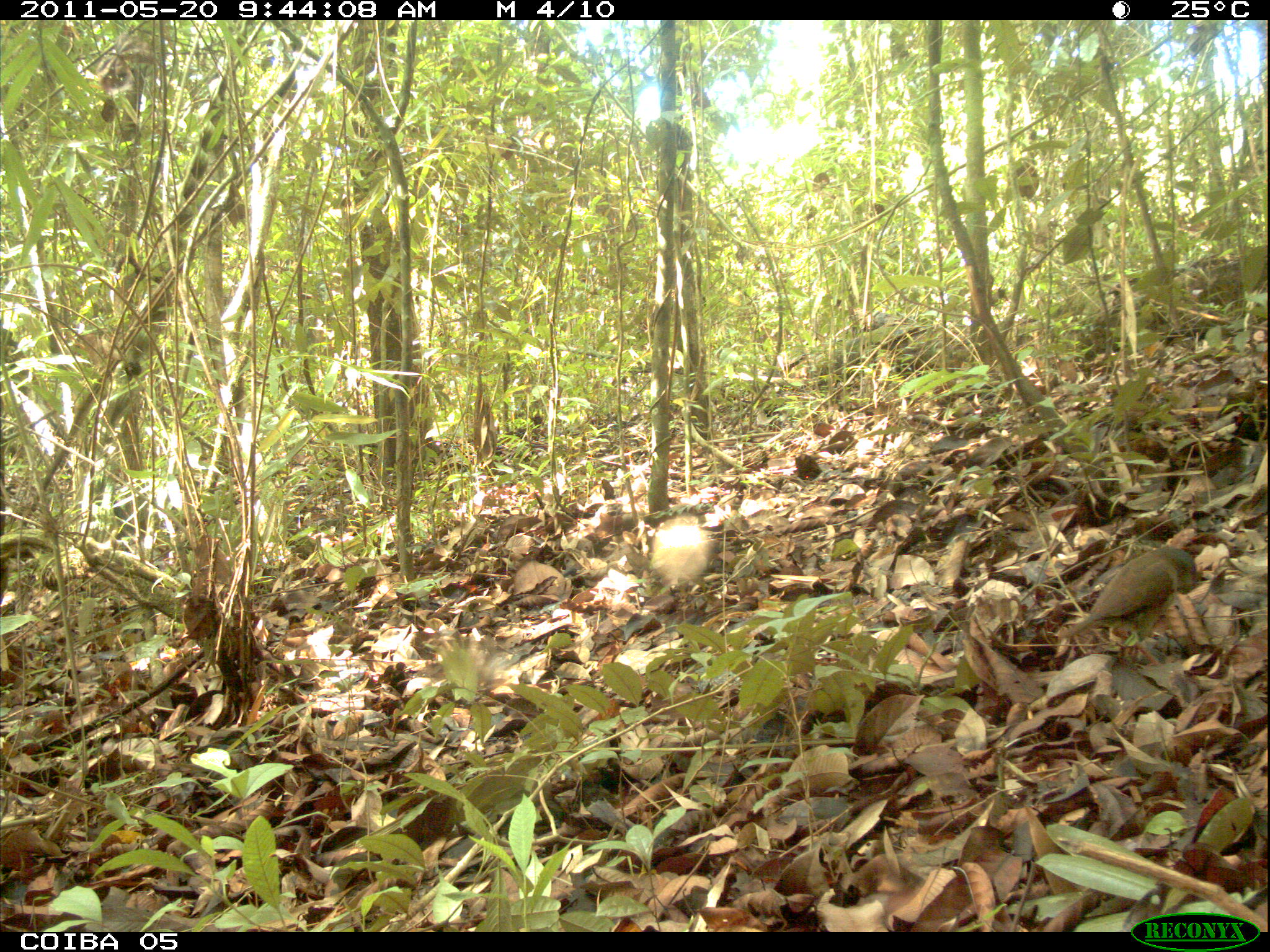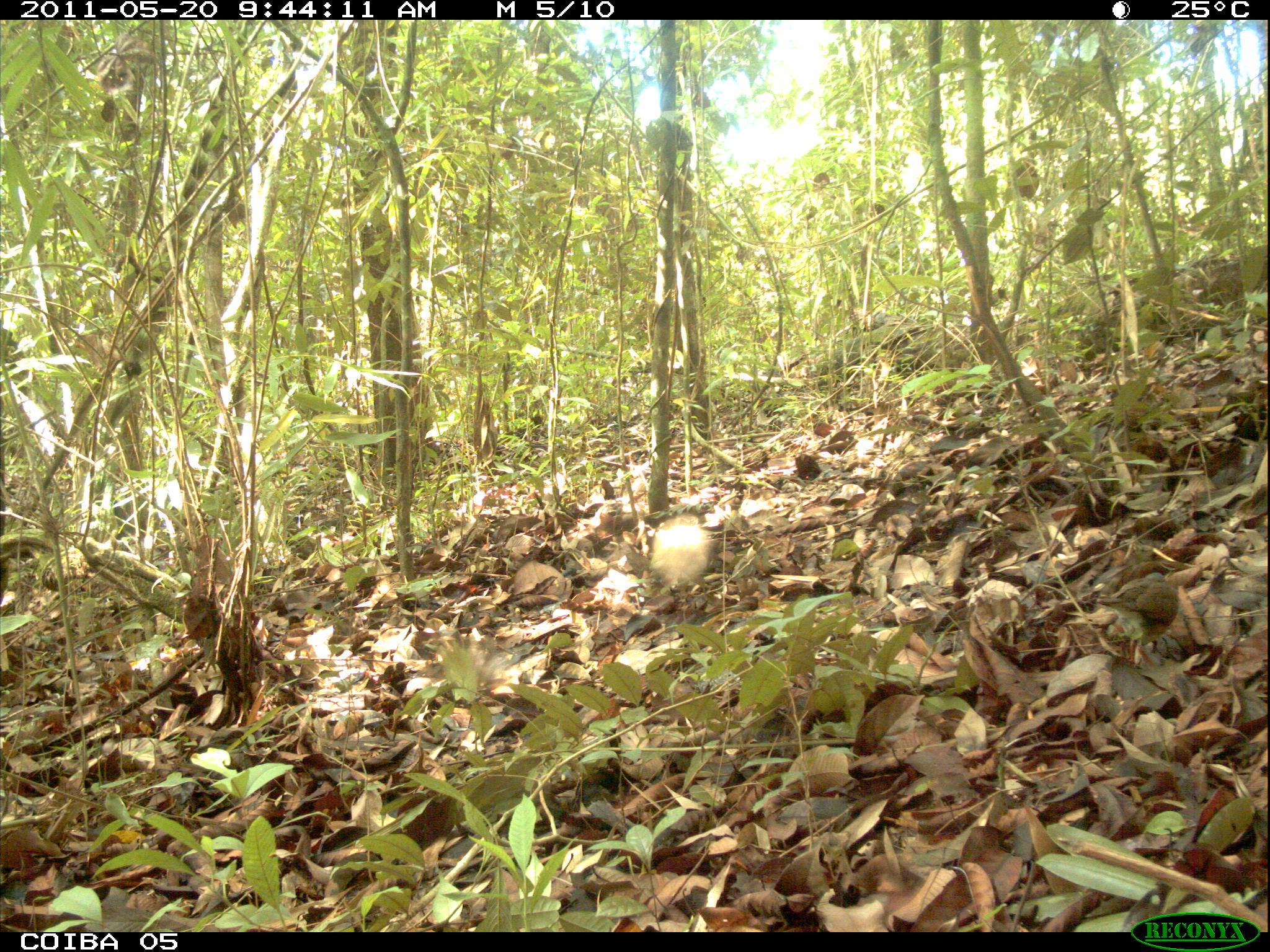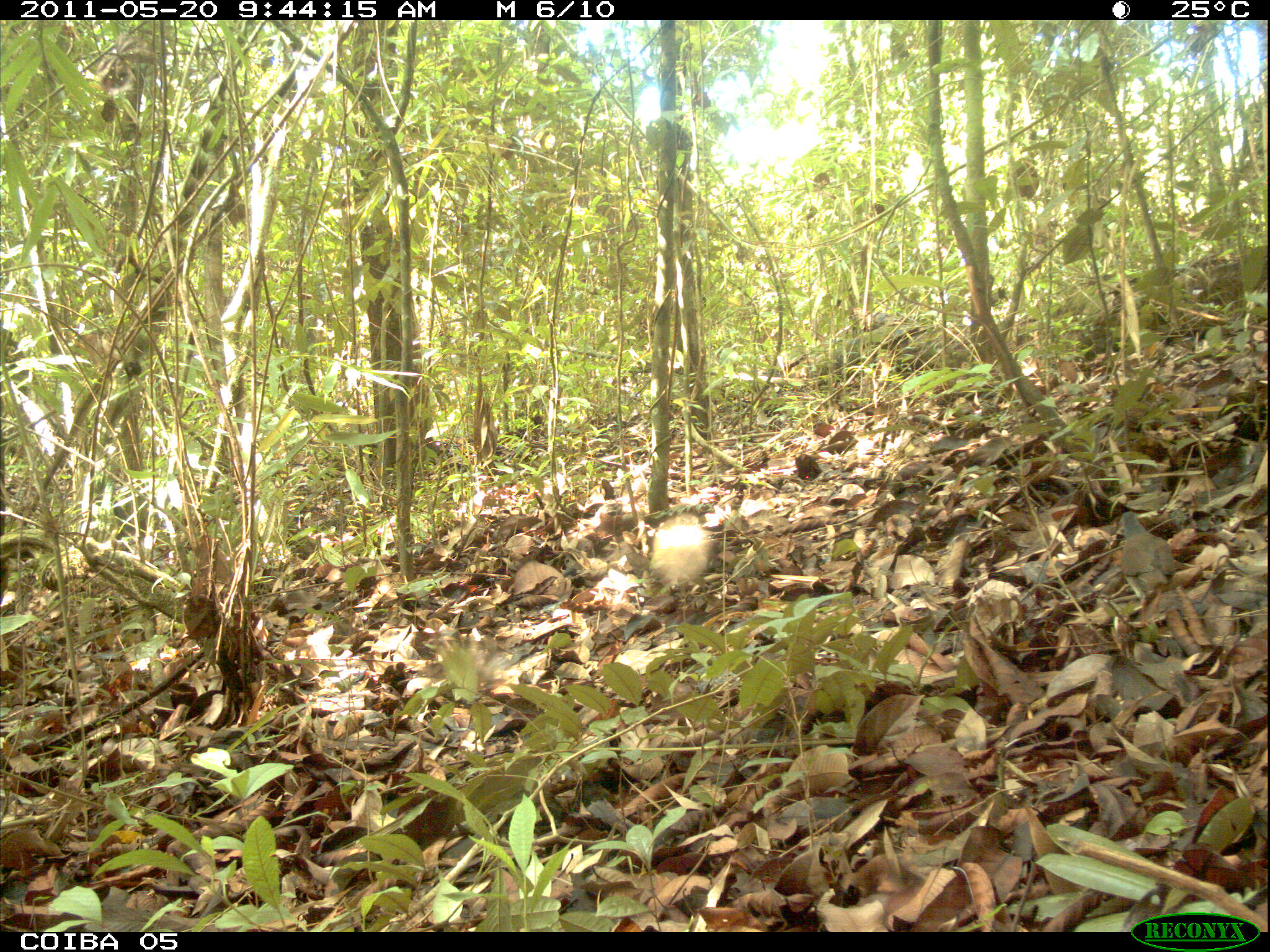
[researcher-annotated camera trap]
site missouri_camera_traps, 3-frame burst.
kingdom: Animalia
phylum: Chordata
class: Aves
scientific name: Aves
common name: bird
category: bird spec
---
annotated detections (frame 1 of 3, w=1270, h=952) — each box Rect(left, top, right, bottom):
bird spec: Rect(1049, 501, 1240, 650)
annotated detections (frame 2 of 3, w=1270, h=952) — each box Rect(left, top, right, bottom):
bird spec: Rect(1088, 504, 1216, 677)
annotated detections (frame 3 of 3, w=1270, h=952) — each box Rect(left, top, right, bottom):
bird spec: Rect(1096, 493, 1189, 635)